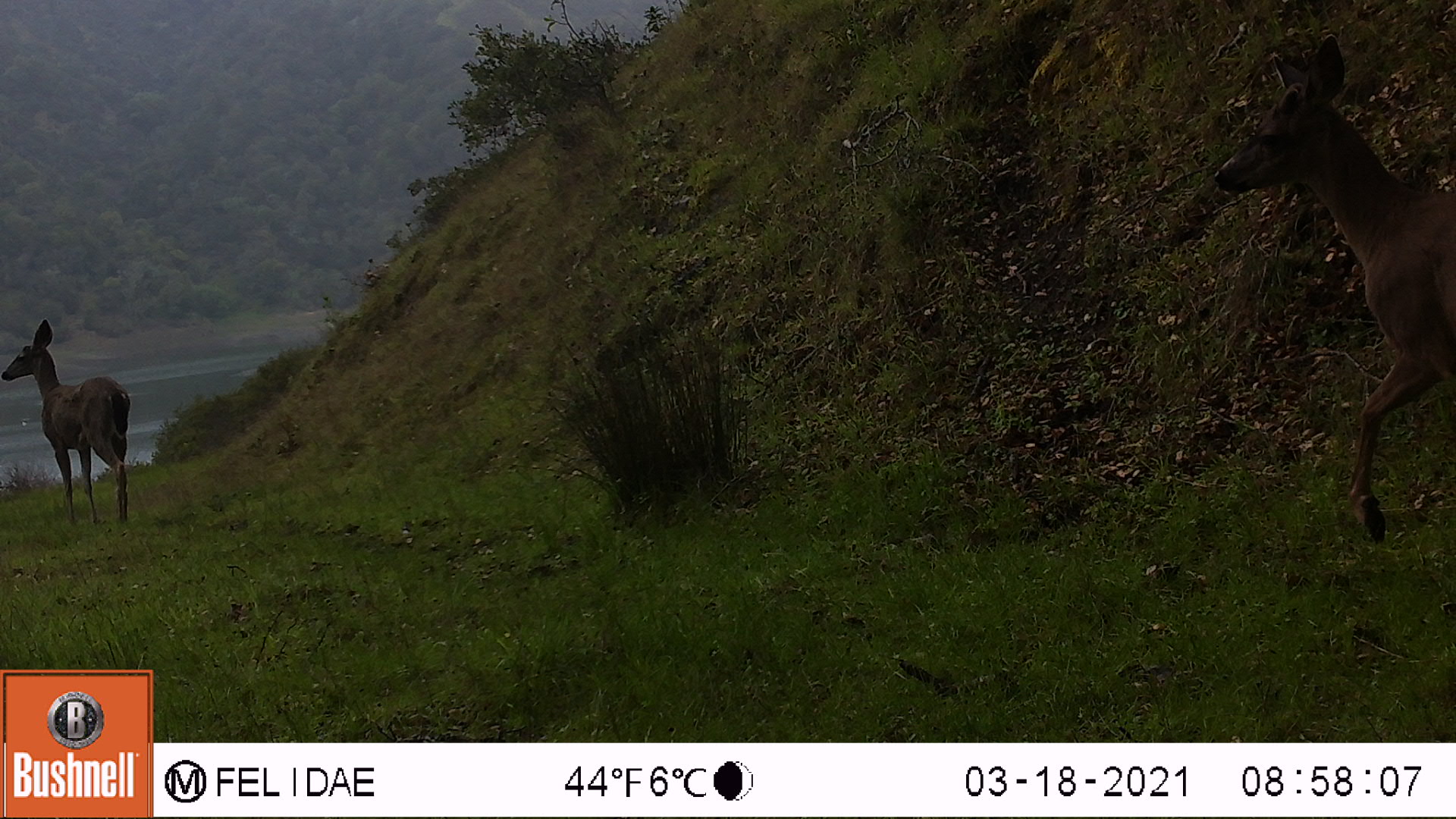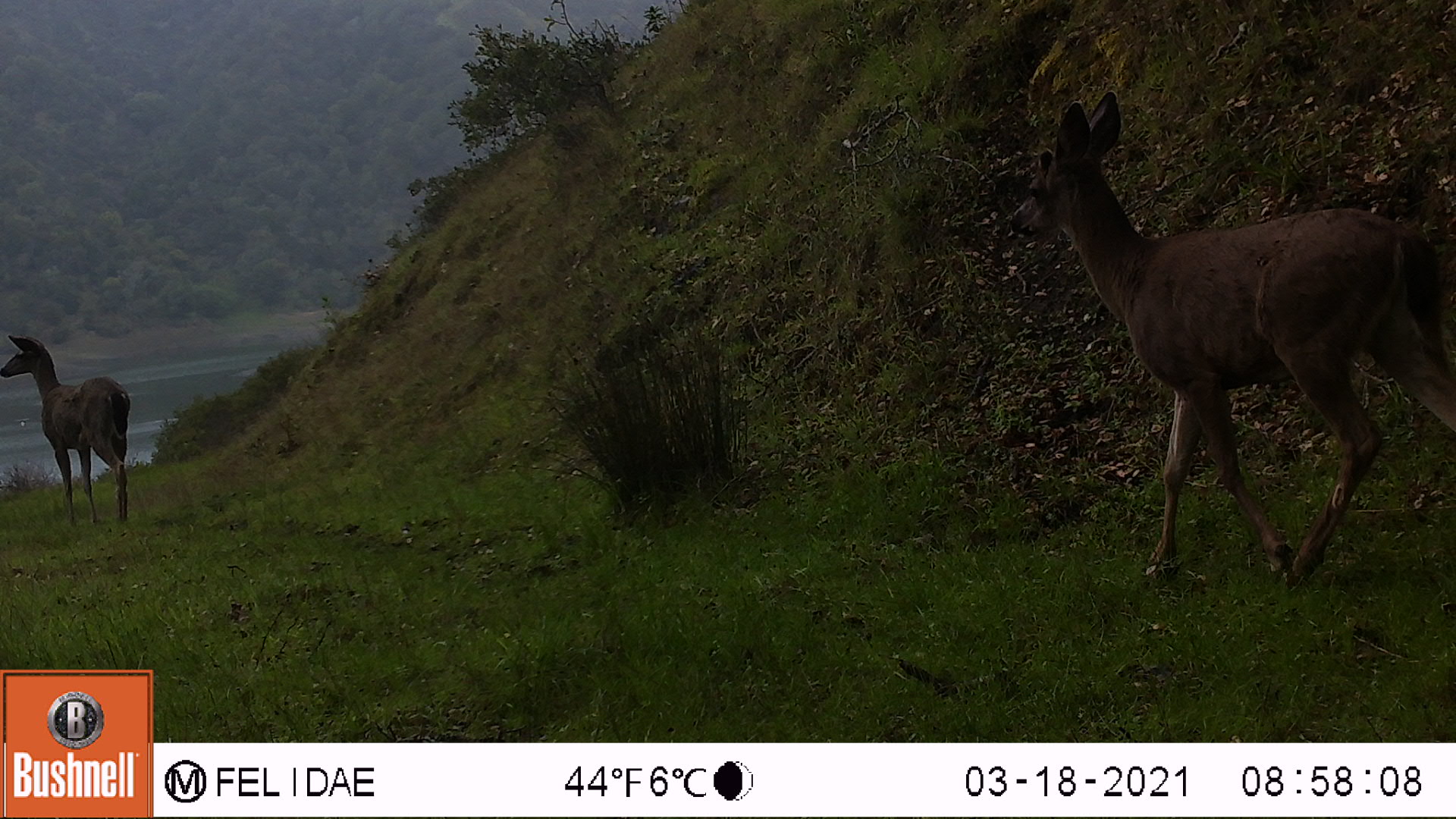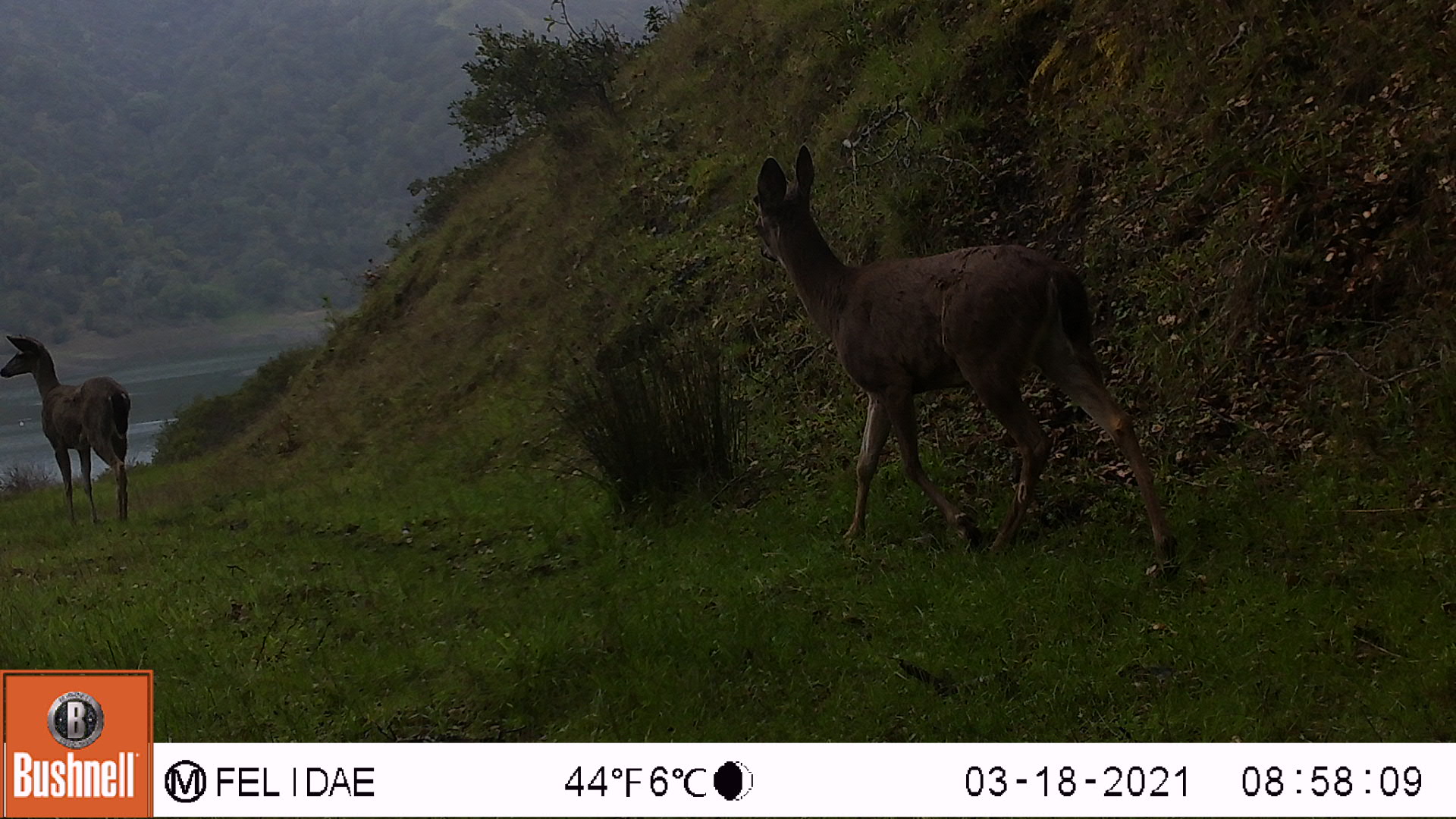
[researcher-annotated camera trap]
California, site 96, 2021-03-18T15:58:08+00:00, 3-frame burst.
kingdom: Animalia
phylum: Chordata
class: Mammalia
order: Artiodactyla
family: Cervidae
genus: Odocoileus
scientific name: Odocoileus hemionus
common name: mule deer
Mule deer (Odocoileus hemionus).